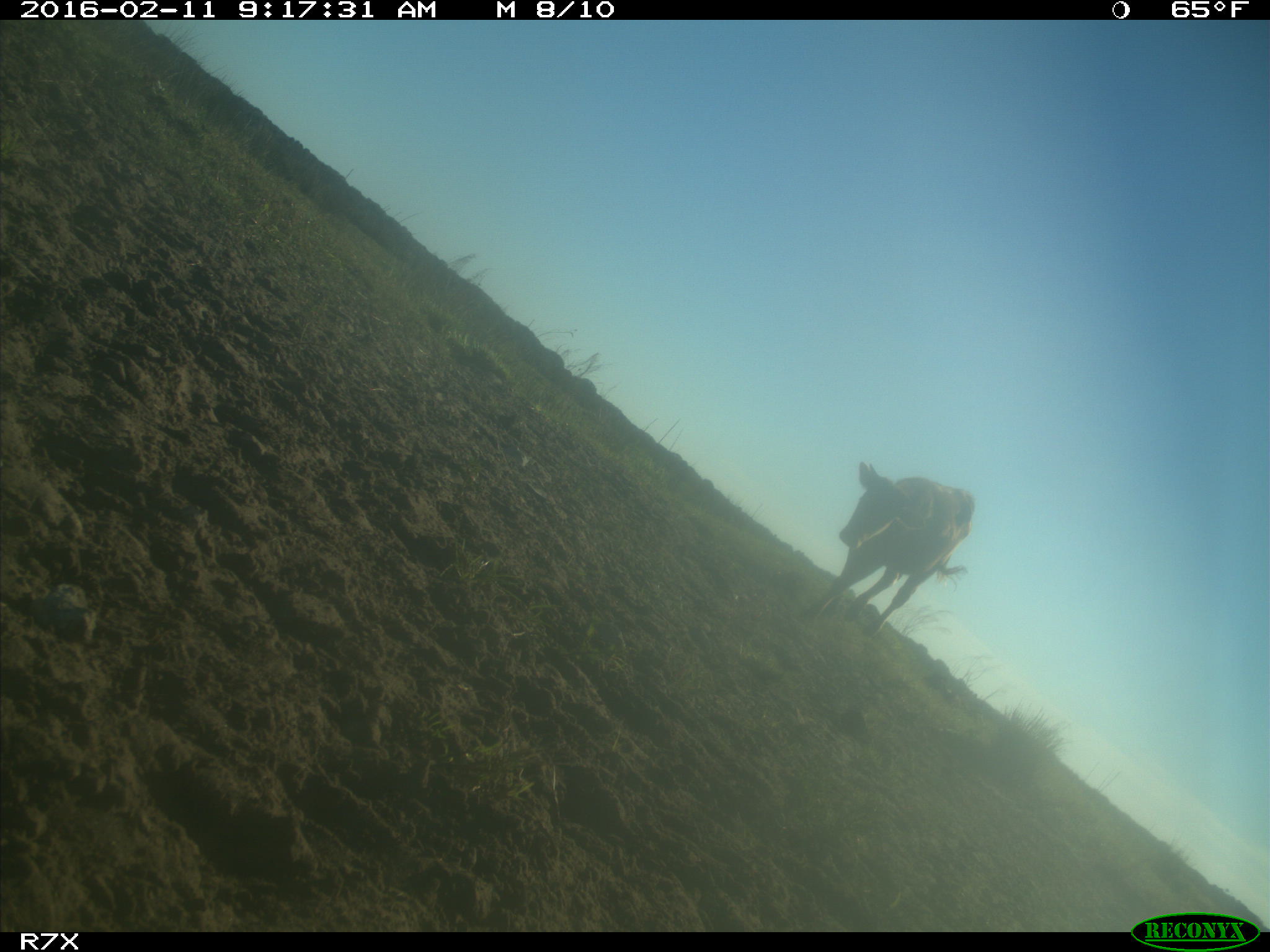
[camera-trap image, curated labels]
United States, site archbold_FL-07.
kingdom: Animalia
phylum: Chordata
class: Mammalia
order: Artiodactyla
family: Bovidae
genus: Bos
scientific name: Bos taurus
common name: domestic cow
Bos taurus (domestic cow).